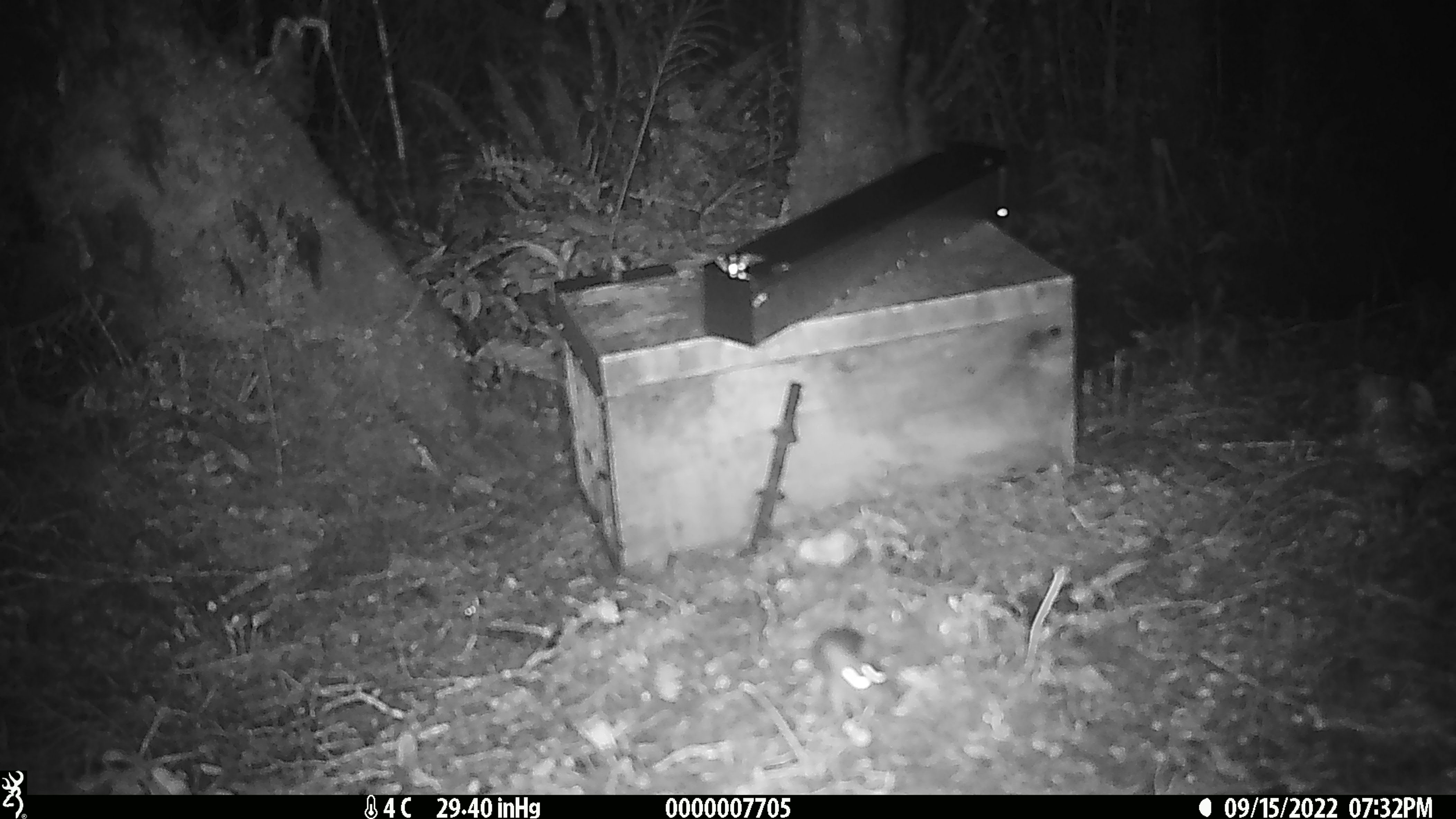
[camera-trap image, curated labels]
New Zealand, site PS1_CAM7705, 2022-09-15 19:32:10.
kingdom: Animalia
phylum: Chordata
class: Mammalia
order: Rodentia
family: Muridae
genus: Mus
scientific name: Mus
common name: mouse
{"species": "mouse (Mus)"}